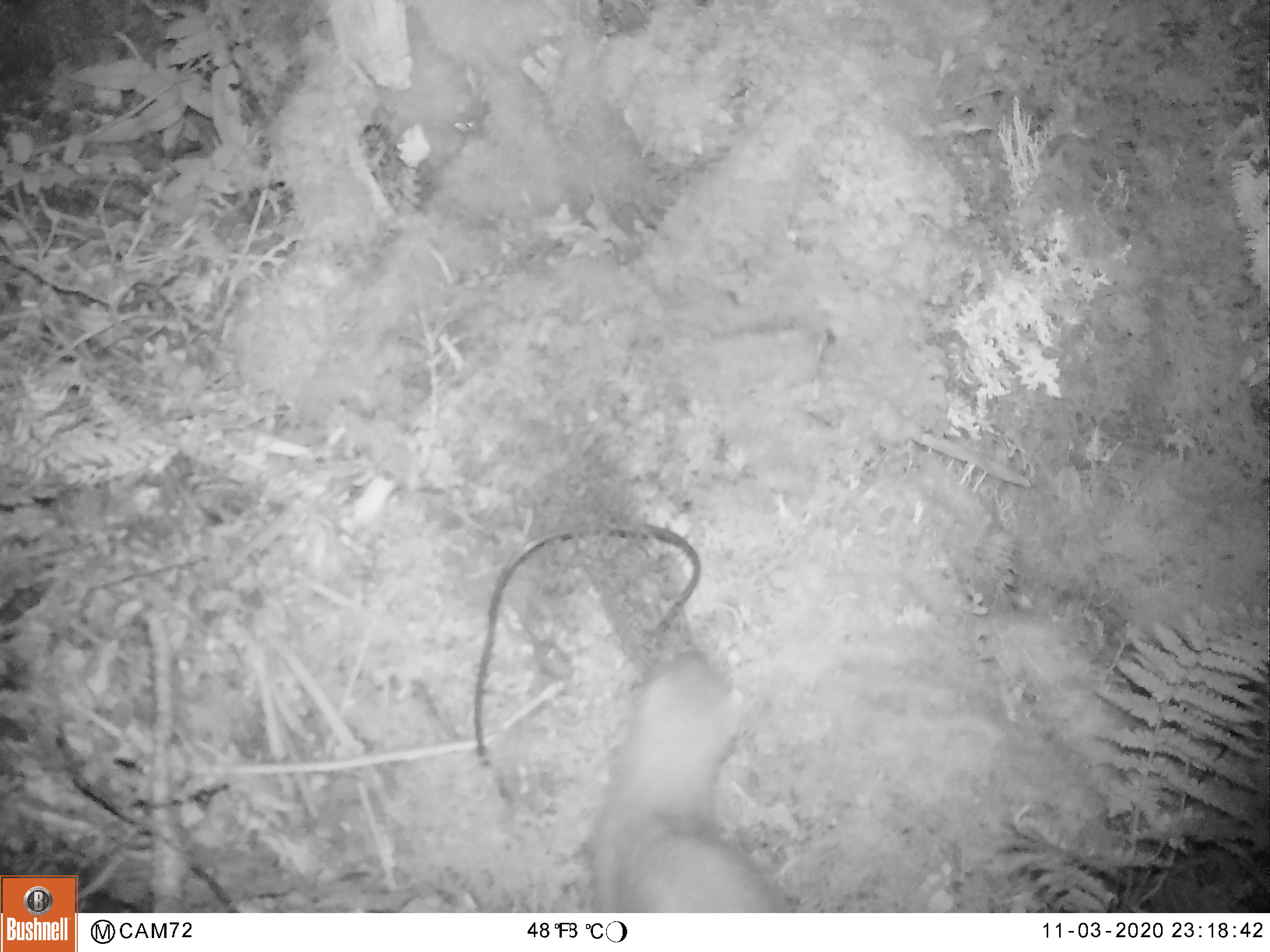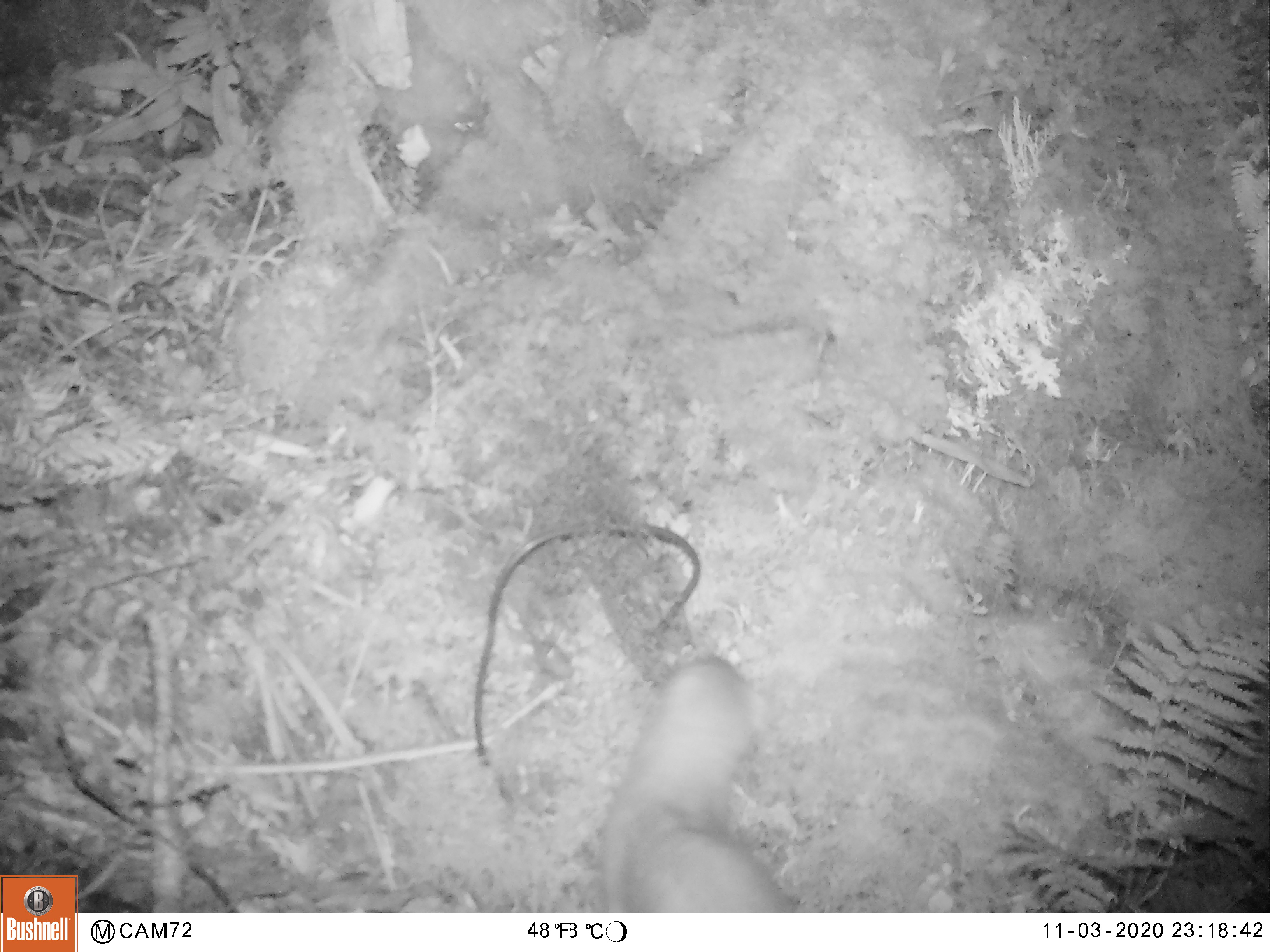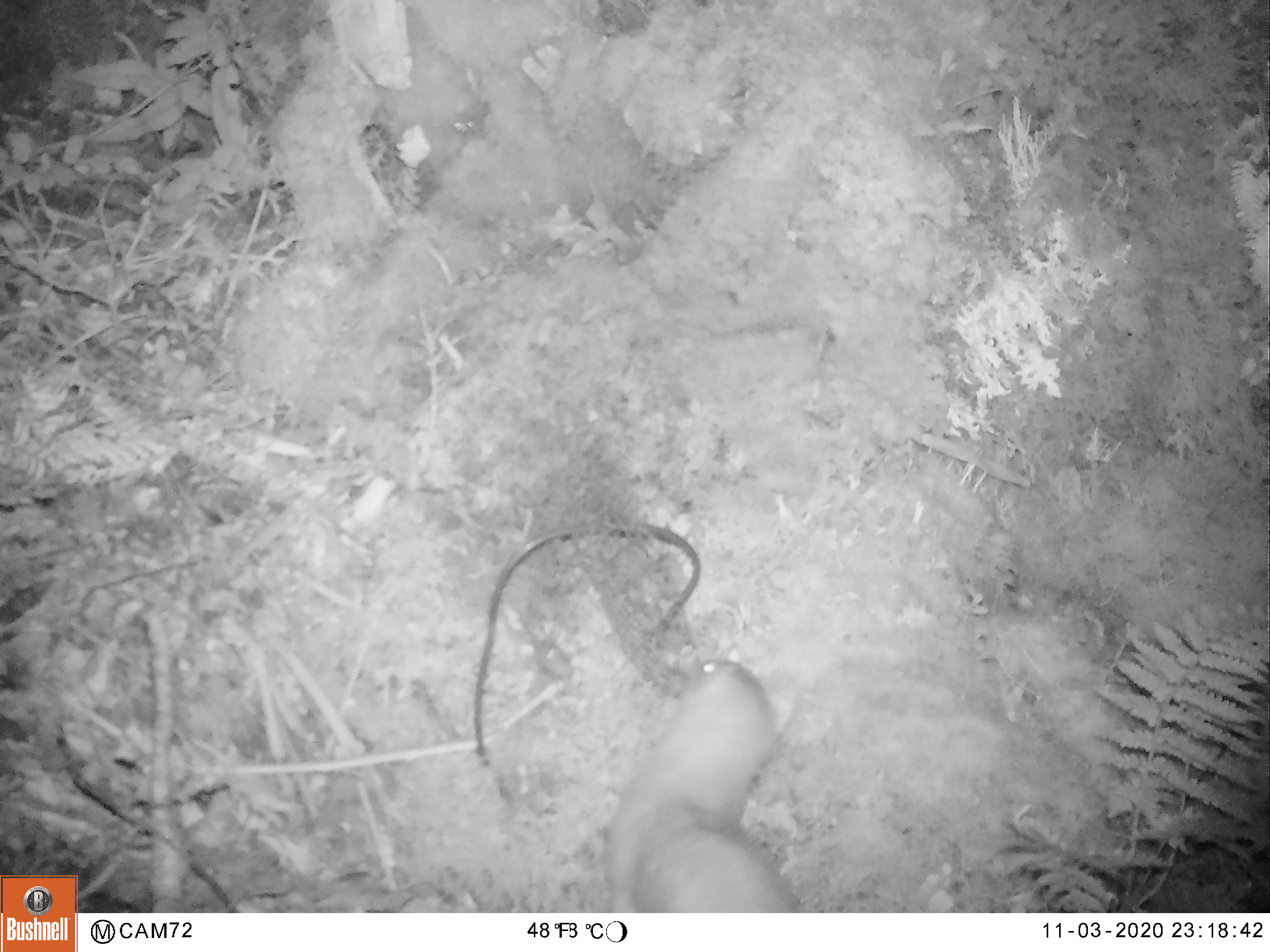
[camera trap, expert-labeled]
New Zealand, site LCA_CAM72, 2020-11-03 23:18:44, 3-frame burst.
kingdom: Animalia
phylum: Chordata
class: Mammalia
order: Carnivora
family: Mustelidae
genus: Mustela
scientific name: Mustela erminea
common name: stoat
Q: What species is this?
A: Stoat (Mustela erminea).